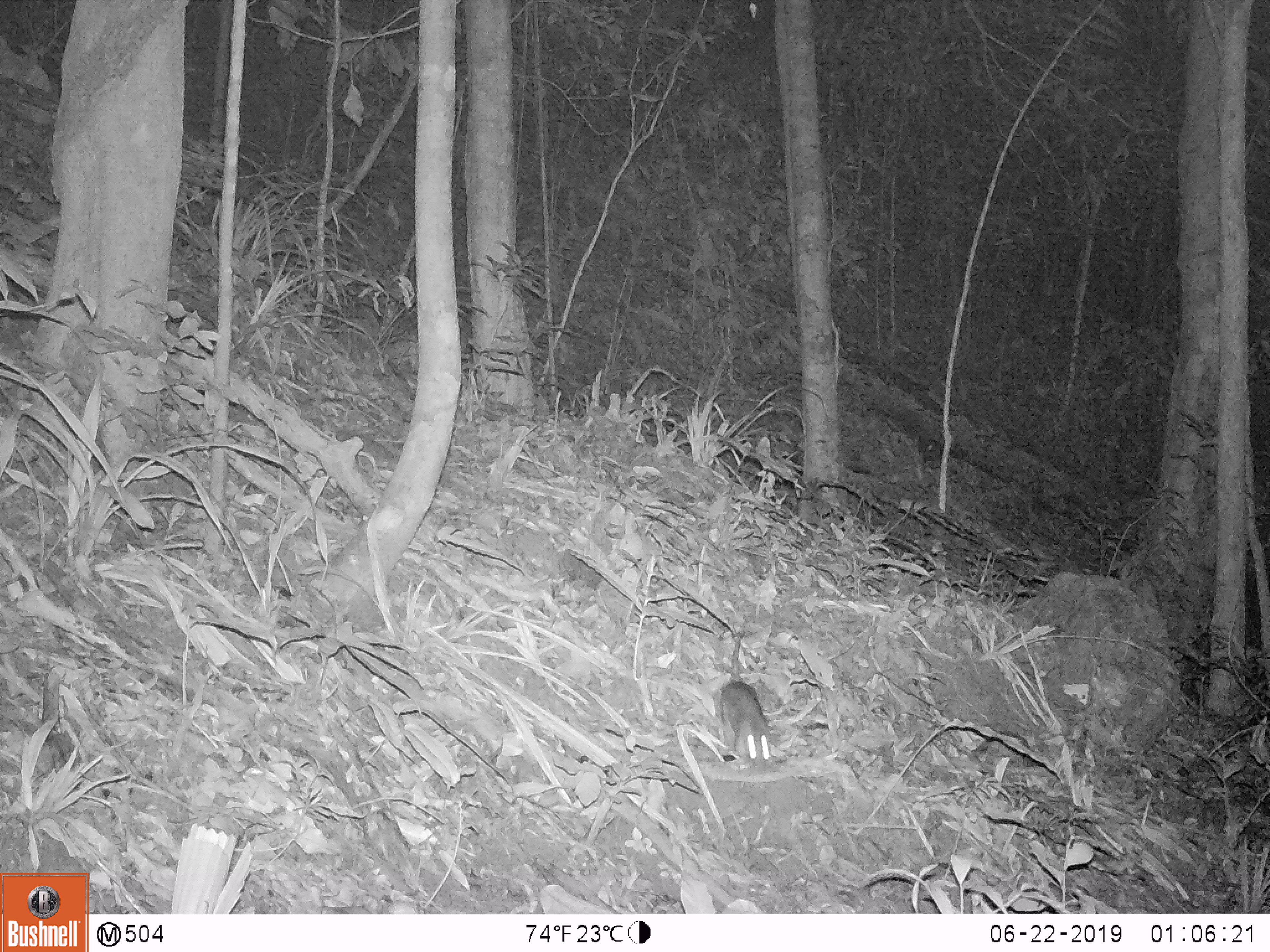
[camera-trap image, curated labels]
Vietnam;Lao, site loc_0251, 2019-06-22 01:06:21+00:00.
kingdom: Animalia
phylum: Chordata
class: Mammalia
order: Rodentia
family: Muridae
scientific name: Muridae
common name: old-world mice and rats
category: unidentified murid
Unidentified murid (old-world mice and rats) (Muridae). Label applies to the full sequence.